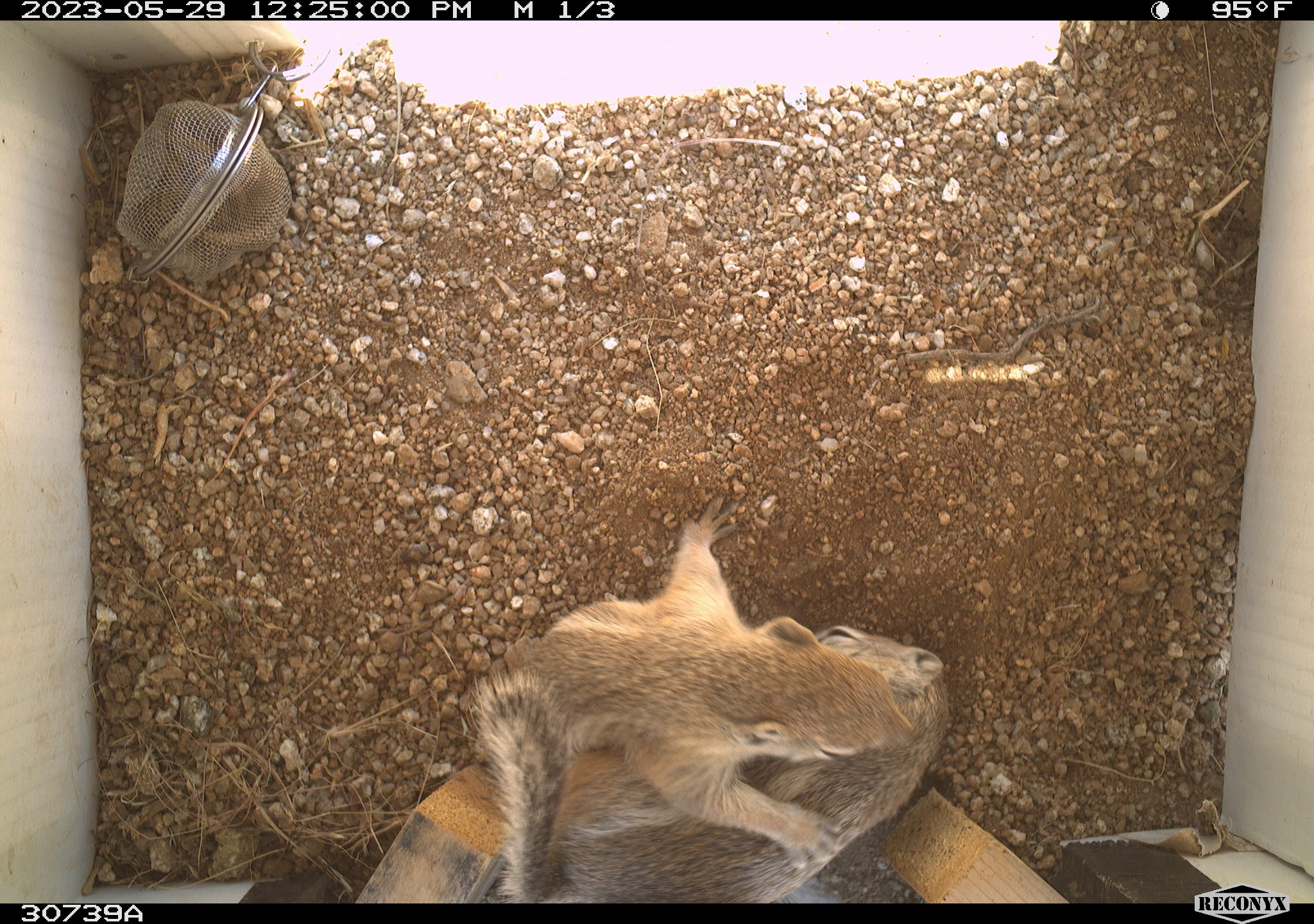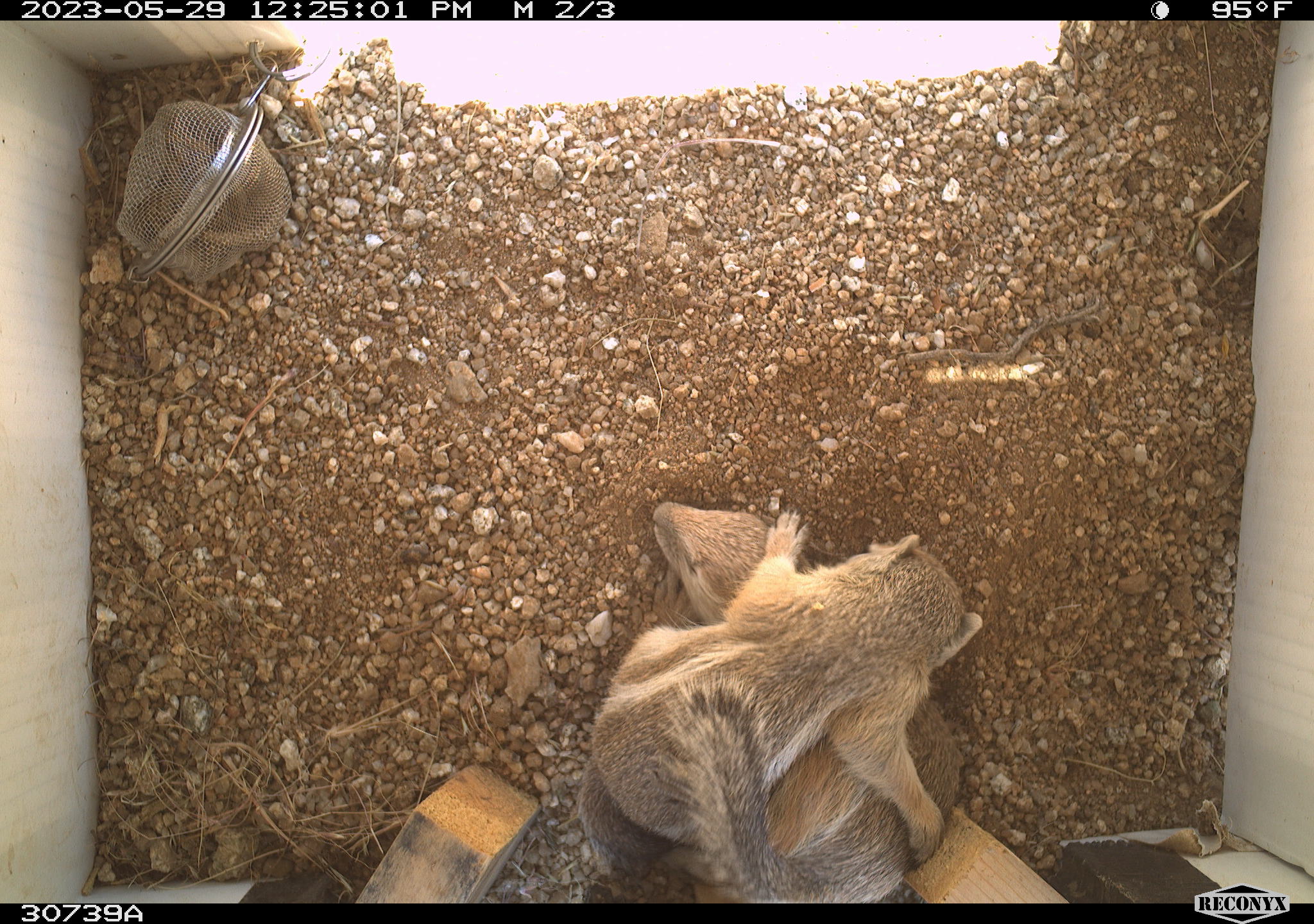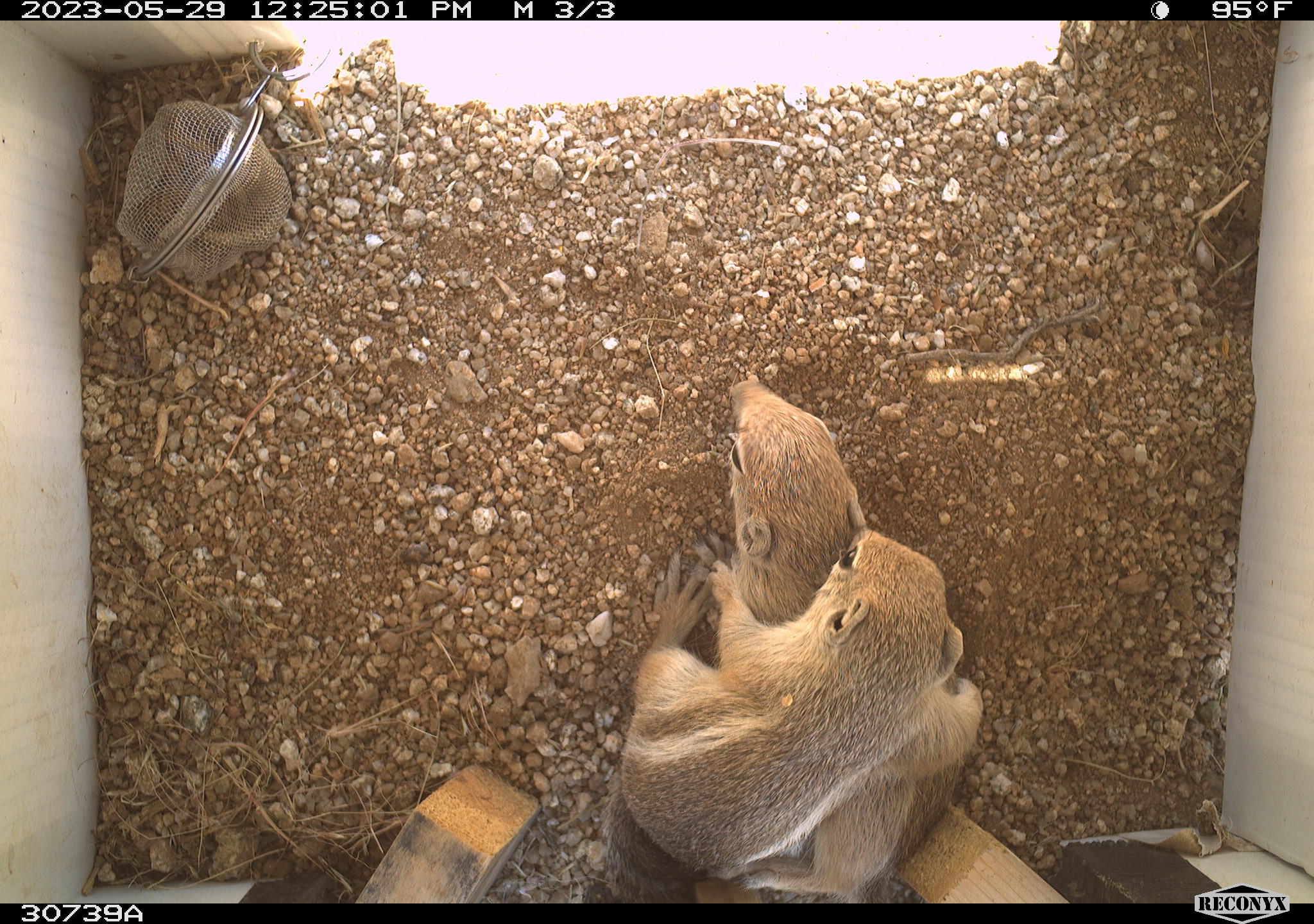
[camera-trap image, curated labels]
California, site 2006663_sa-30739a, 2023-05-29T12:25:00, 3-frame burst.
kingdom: Animalia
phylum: Chordata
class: Mammalia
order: Rodentia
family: Sciuridae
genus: Ammospermophilus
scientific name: Ammospermophilus leucurus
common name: white-tailed antelope squirrel